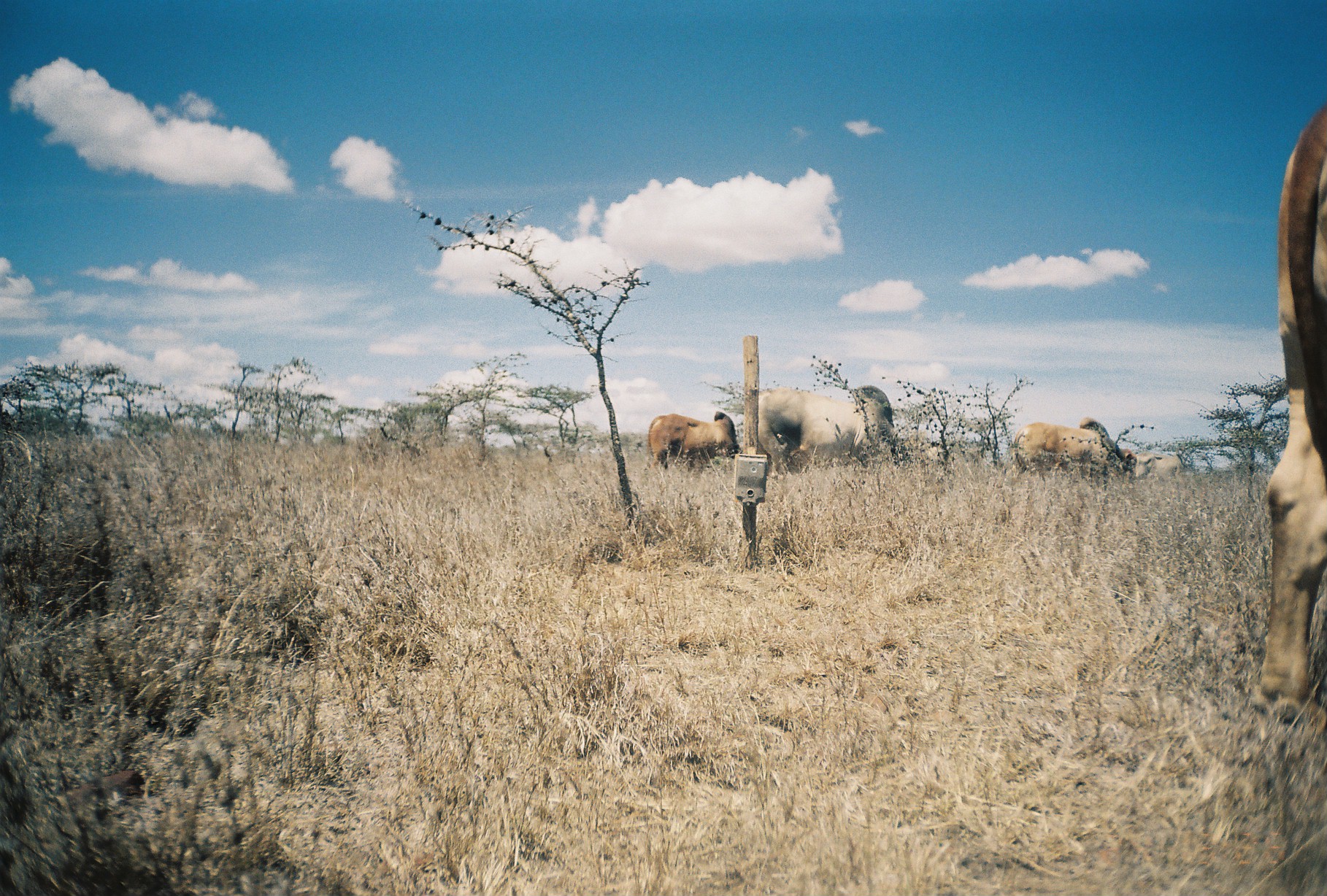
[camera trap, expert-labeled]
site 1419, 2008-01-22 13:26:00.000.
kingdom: Animalia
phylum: Chordata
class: Mammalia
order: Artiodactyla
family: Bovidae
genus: Bos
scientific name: Bos taurus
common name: domestic cattle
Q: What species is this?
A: Bos taurus (domestic cattle).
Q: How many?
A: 5.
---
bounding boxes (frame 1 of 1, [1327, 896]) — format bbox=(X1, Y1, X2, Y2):
bos taurus: bbox=(1242, 97, 1326, 728); bbox=(756, 383, 916, 475); bbox=(1011, 416, 1138, 485); bbox=(646, 410, 740, 474); bbox=(1135, 450, 1184, 479)